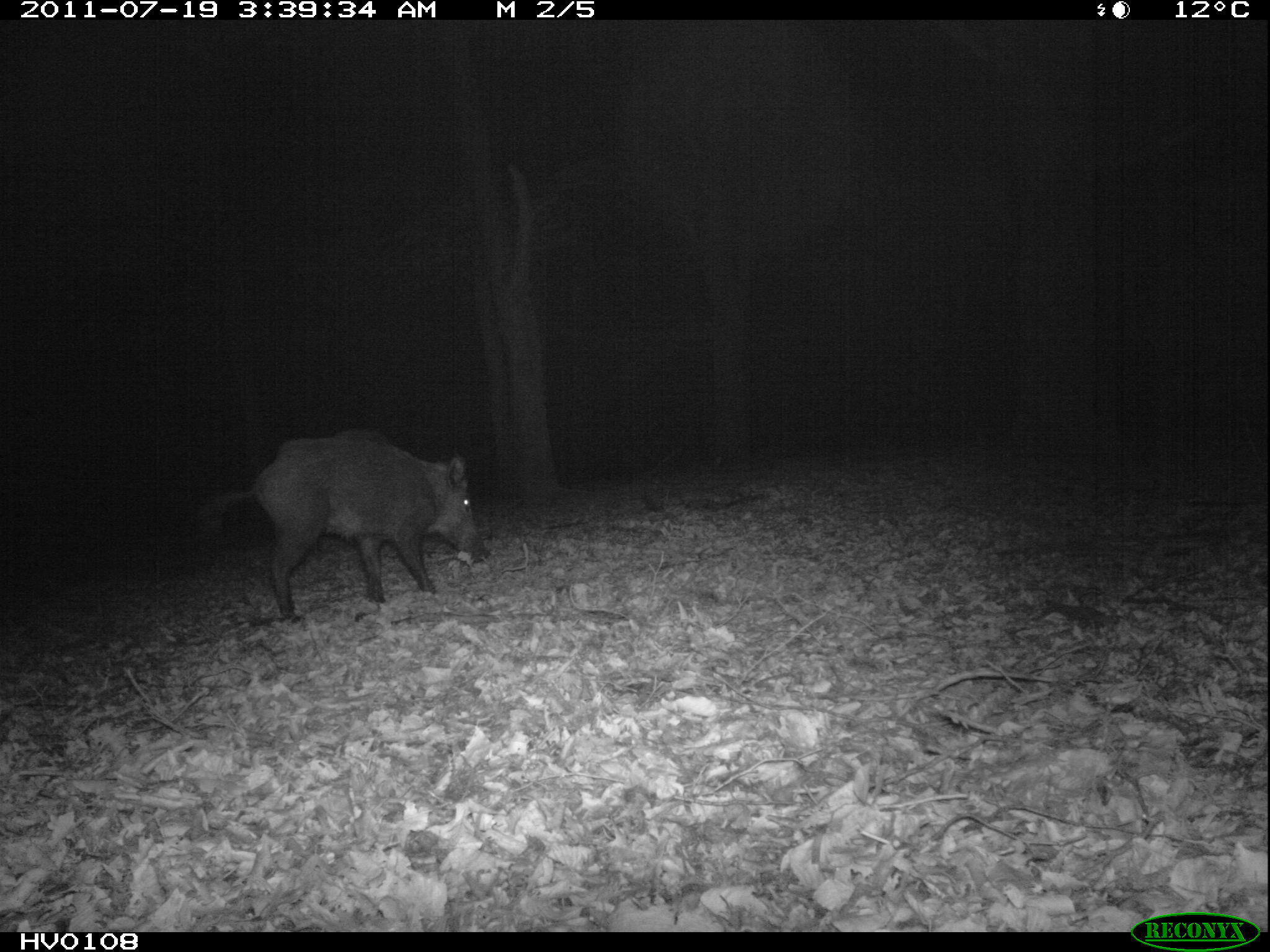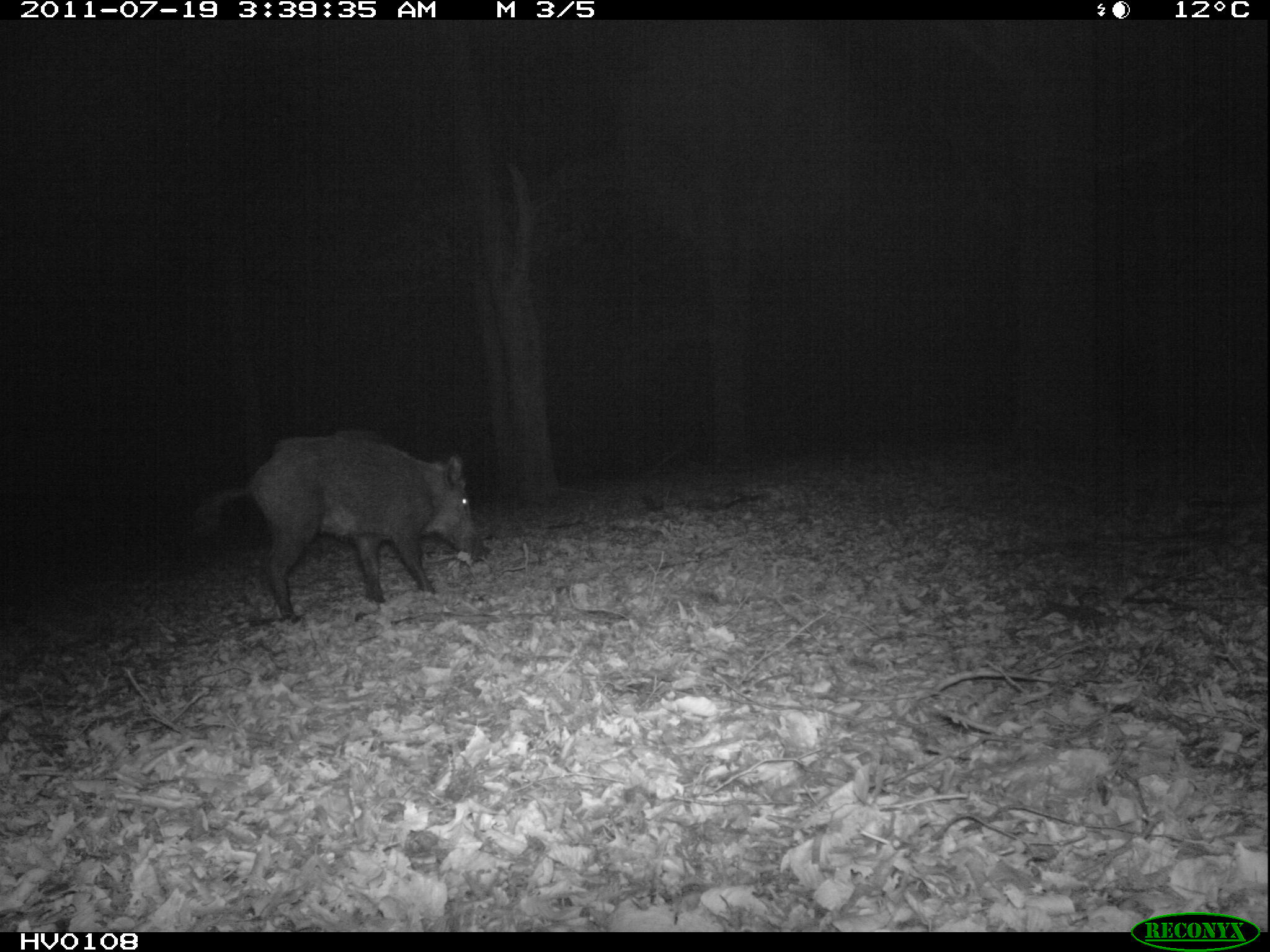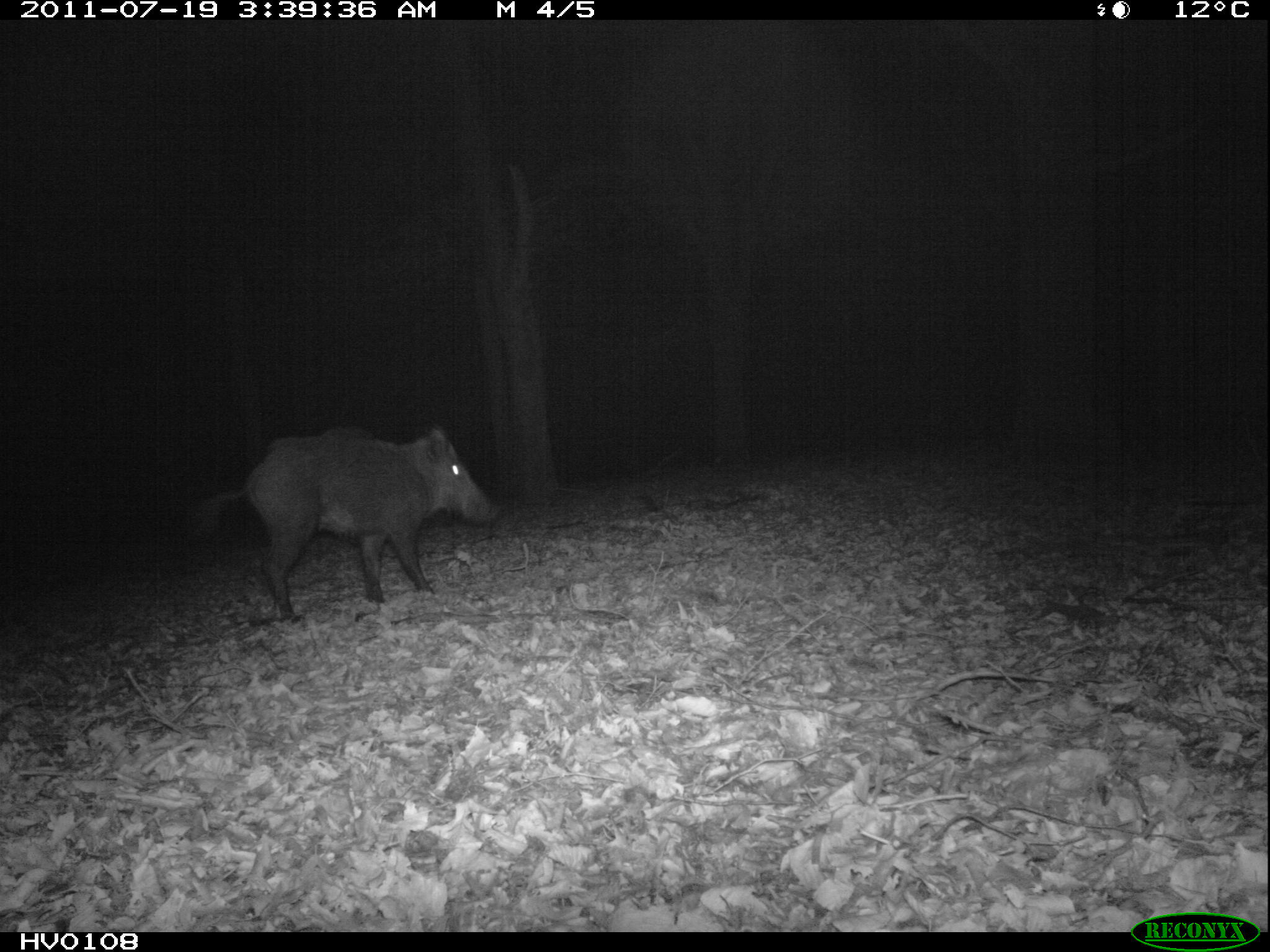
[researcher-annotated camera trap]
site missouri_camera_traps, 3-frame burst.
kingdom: Animalia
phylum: Chordata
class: Mammalia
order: Artiodactyla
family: Suidae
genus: Sus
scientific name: Sus scrofa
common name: wild boar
Wild boar (Sus scrofa). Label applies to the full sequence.